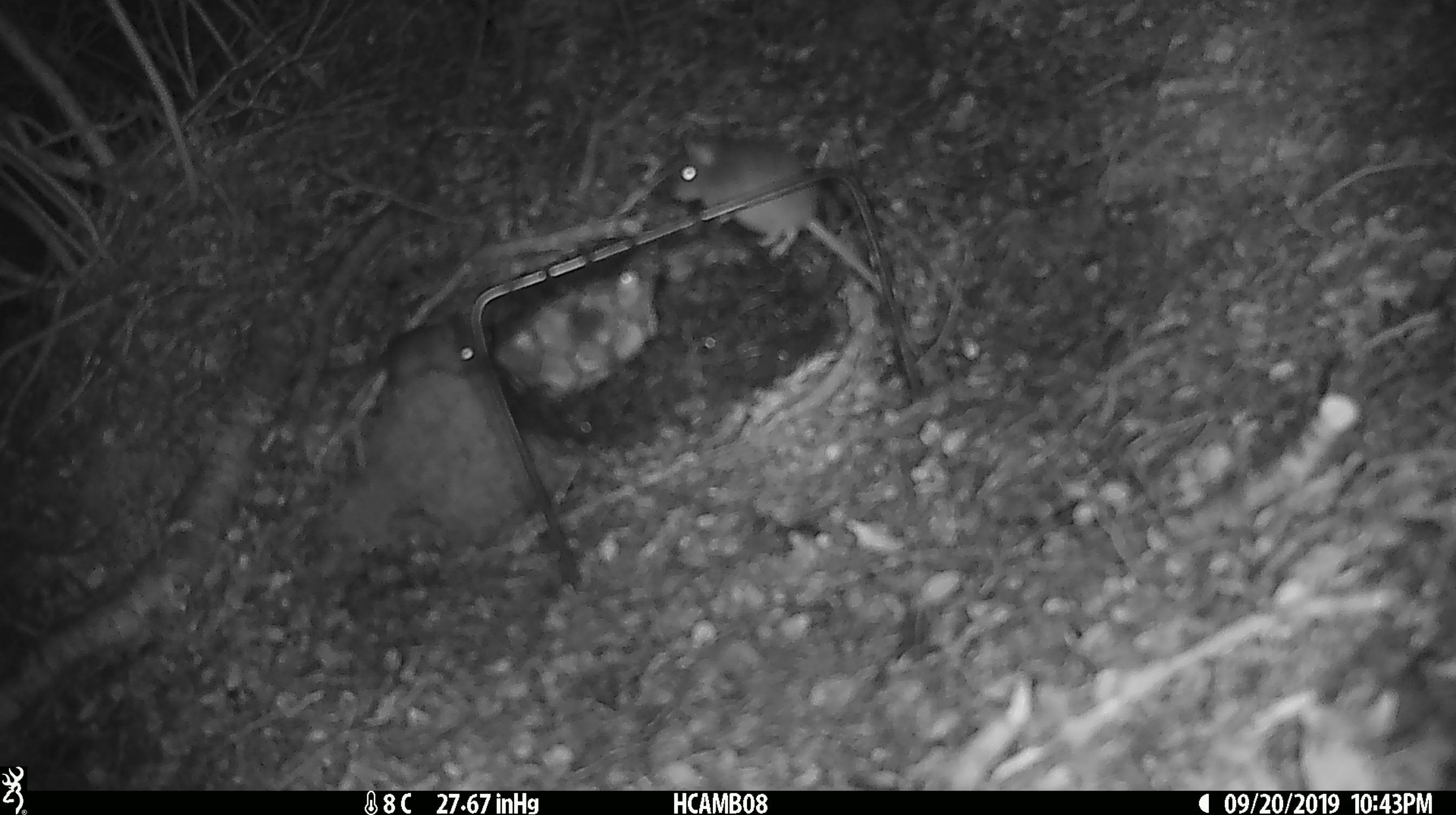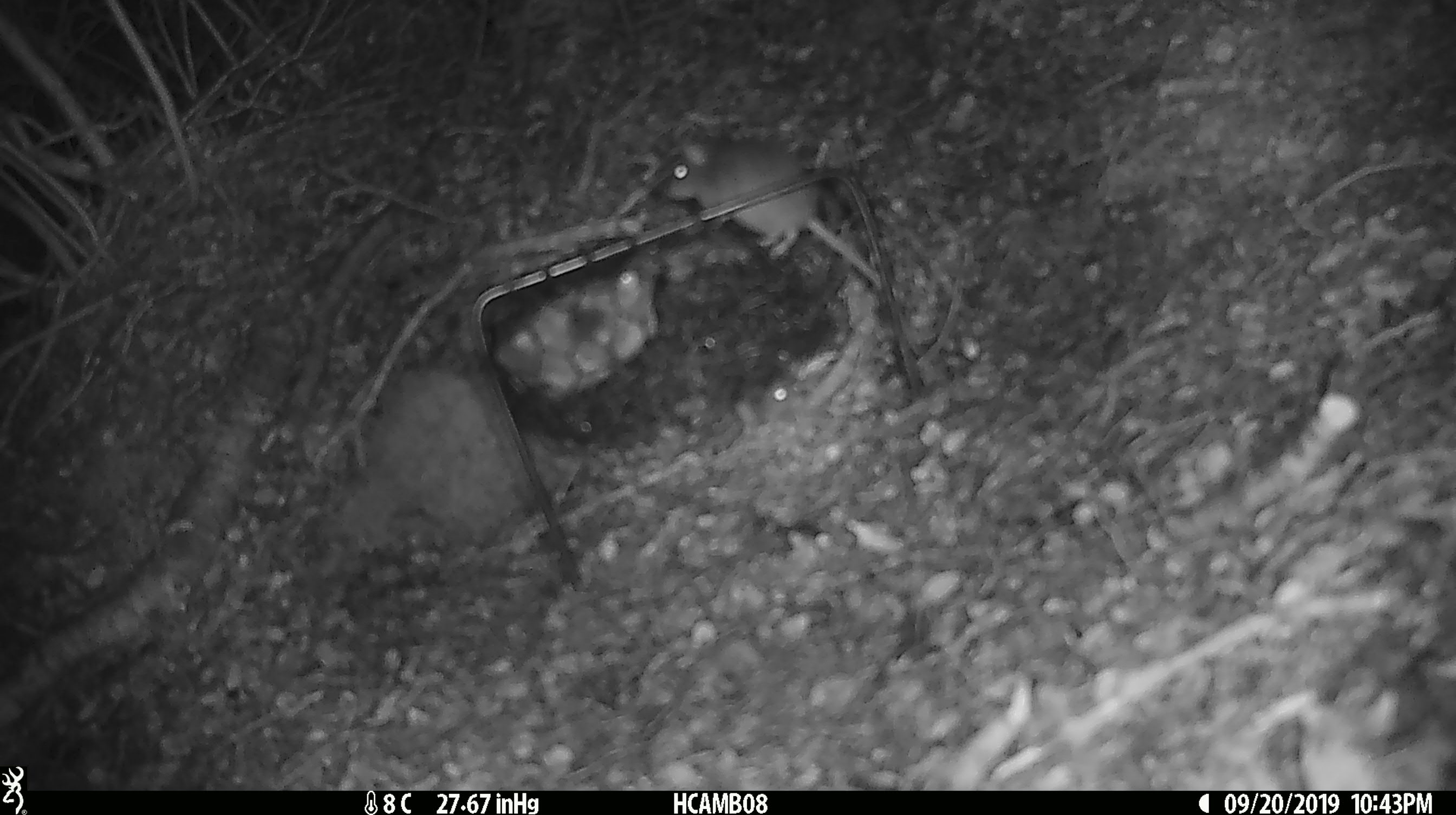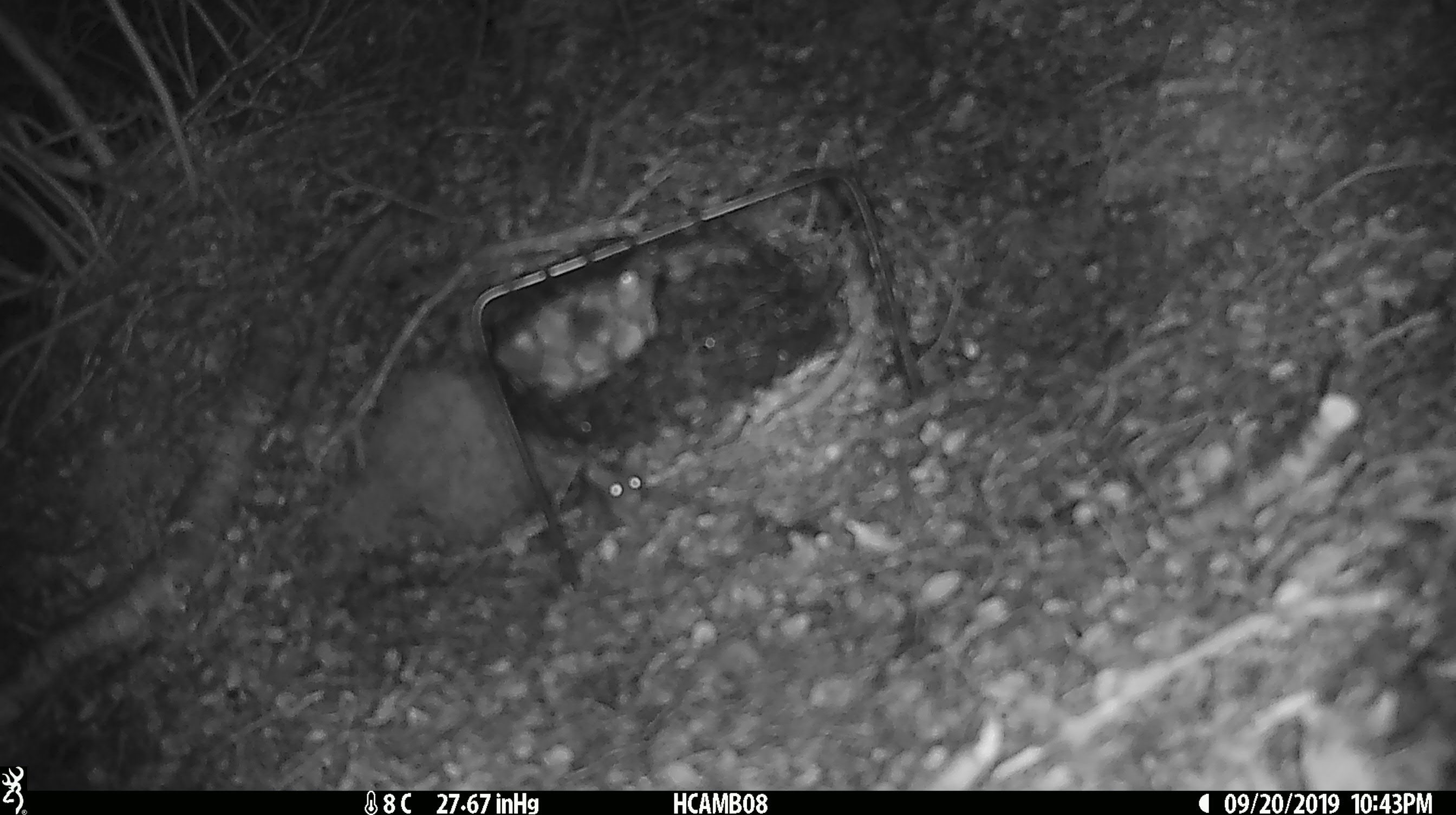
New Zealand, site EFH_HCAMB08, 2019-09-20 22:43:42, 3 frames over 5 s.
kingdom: Animalia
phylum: Chordata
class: Mammalia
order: Rodentia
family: Muridae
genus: Mus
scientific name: Mus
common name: mouse